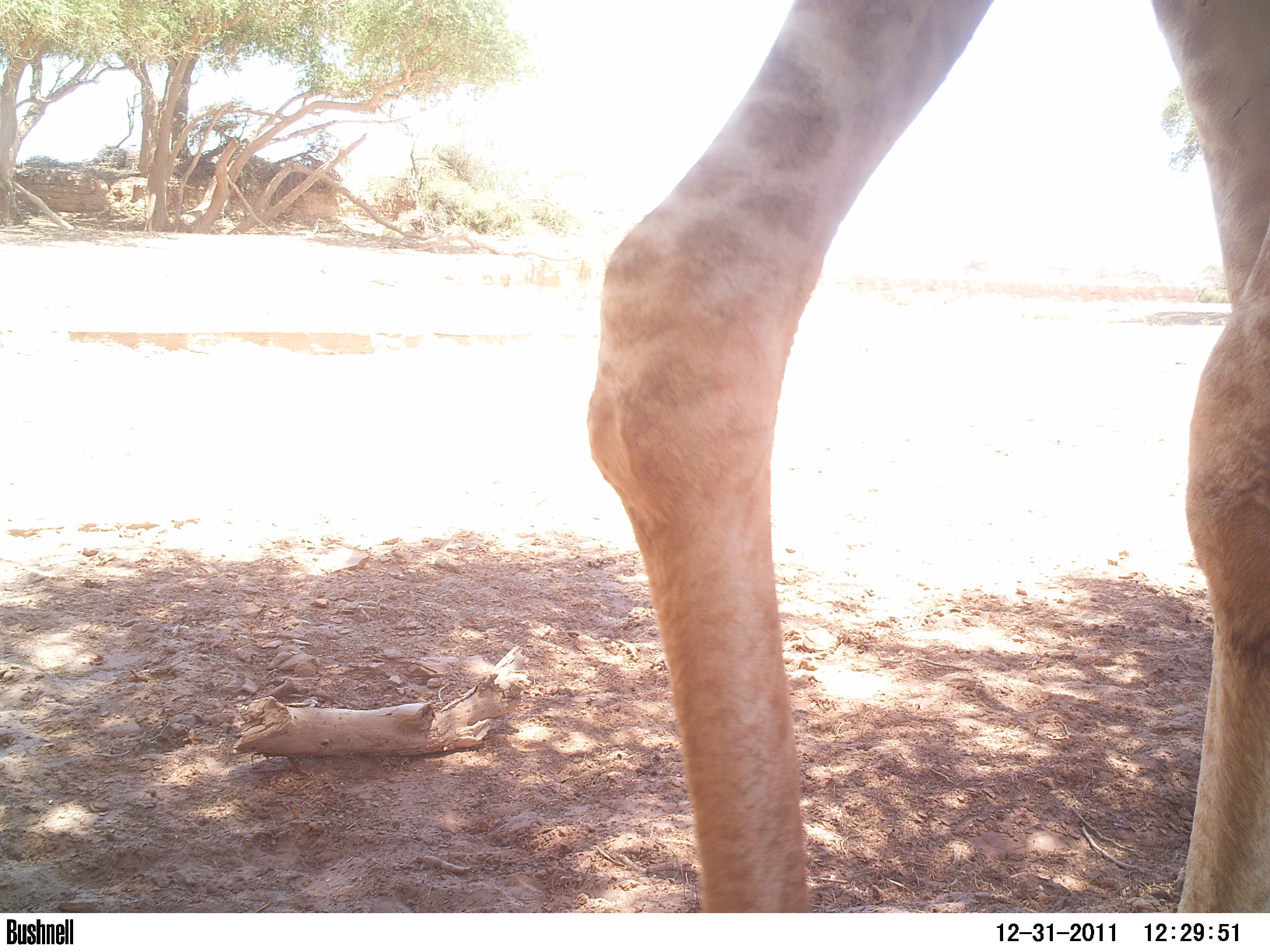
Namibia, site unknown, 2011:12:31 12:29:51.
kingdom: Animalia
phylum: Chordata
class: Mammalia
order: Artiodactyla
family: Giraffidae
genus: Giraffa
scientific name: Giraffa camelopardalis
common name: giraffe